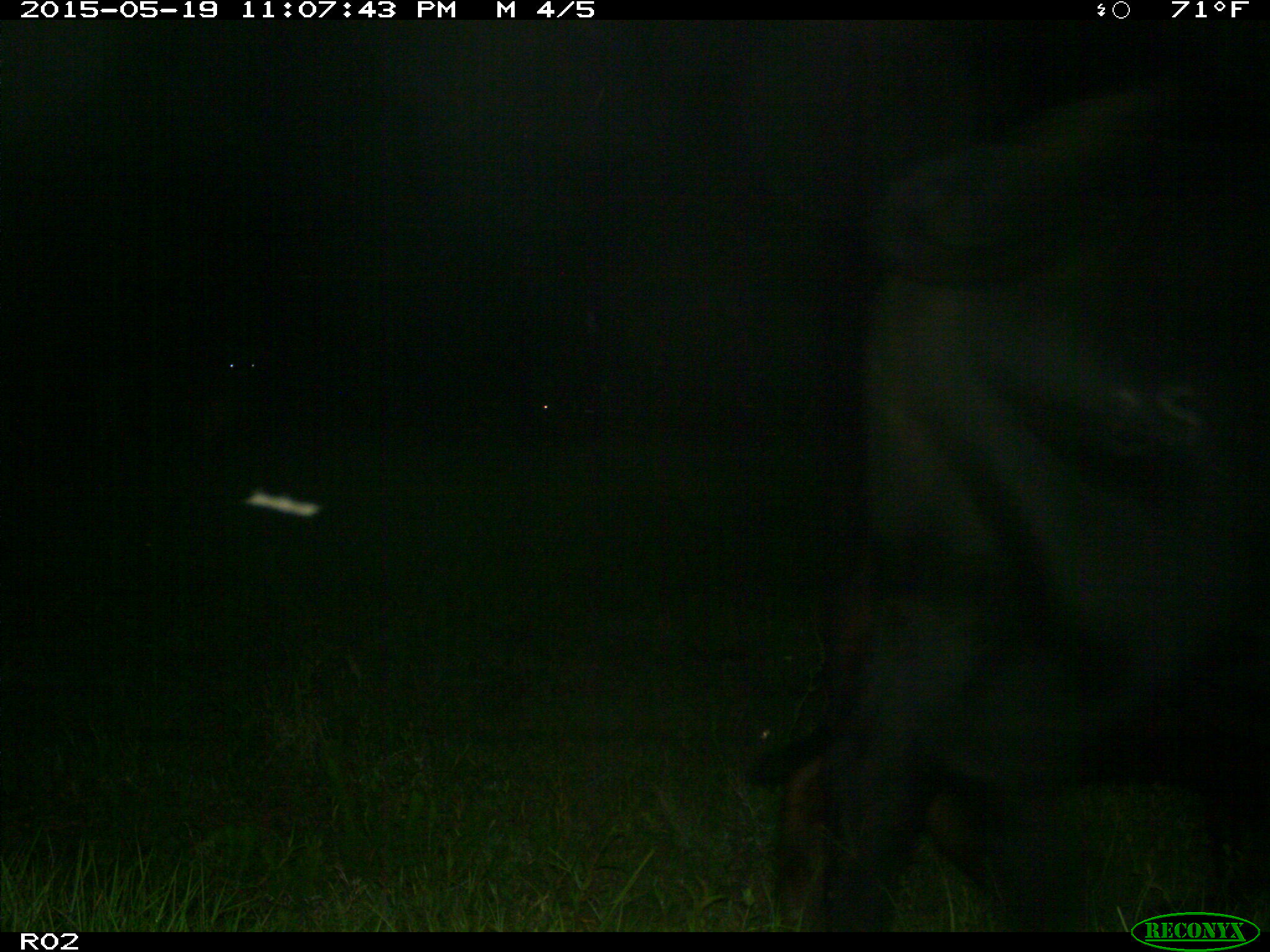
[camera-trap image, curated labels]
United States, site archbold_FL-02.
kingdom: Animalia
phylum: Chordata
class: Mammalia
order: Artiodactyla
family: Bovidae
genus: Bos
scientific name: Bos taurus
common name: domestic cow